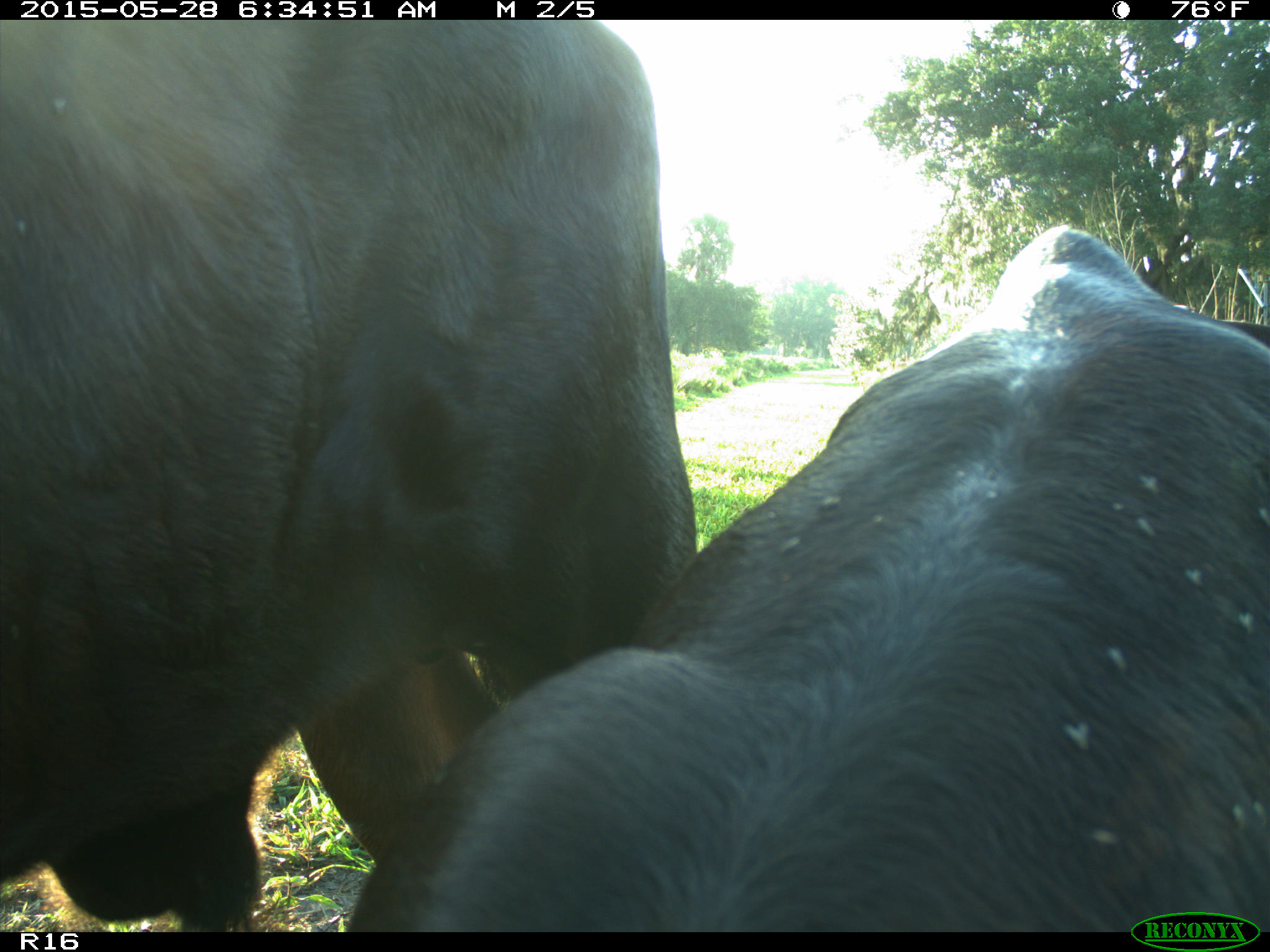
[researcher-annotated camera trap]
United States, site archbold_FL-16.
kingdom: Animalia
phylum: Chordata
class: Mammalia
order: Artiodactyla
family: Bovidae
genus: Bos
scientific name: Bos taurus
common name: domestic cow